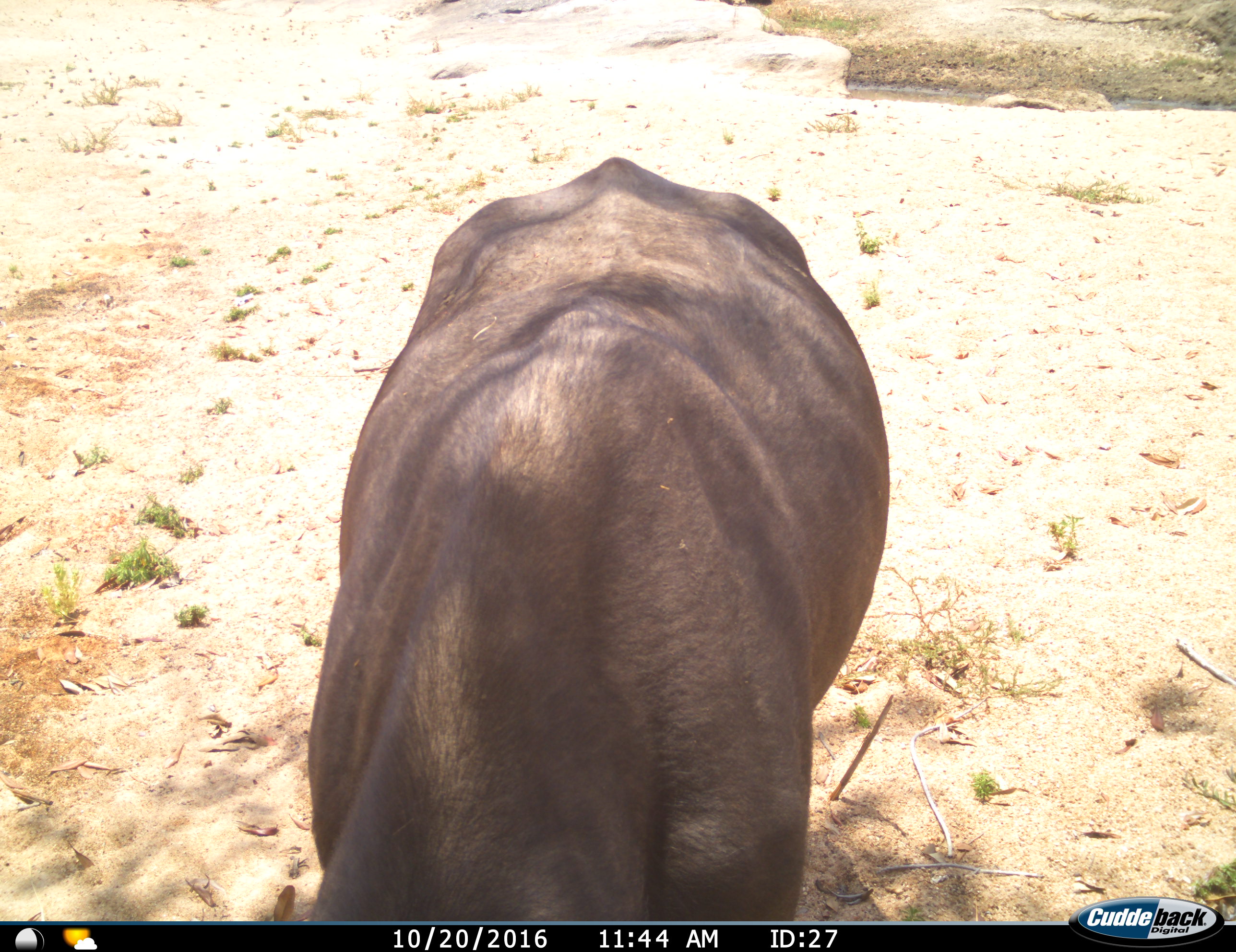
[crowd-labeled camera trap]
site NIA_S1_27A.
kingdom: Animalia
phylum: Chordata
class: Mammalia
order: Artiodactyla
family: Bovidae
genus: Syncerus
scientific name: Syncerus caffer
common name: african buffalo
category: buffalo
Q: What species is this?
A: Buffalo (african buffalo) (Syncerus caffer).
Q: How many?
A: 1.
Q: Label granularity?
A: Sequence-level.